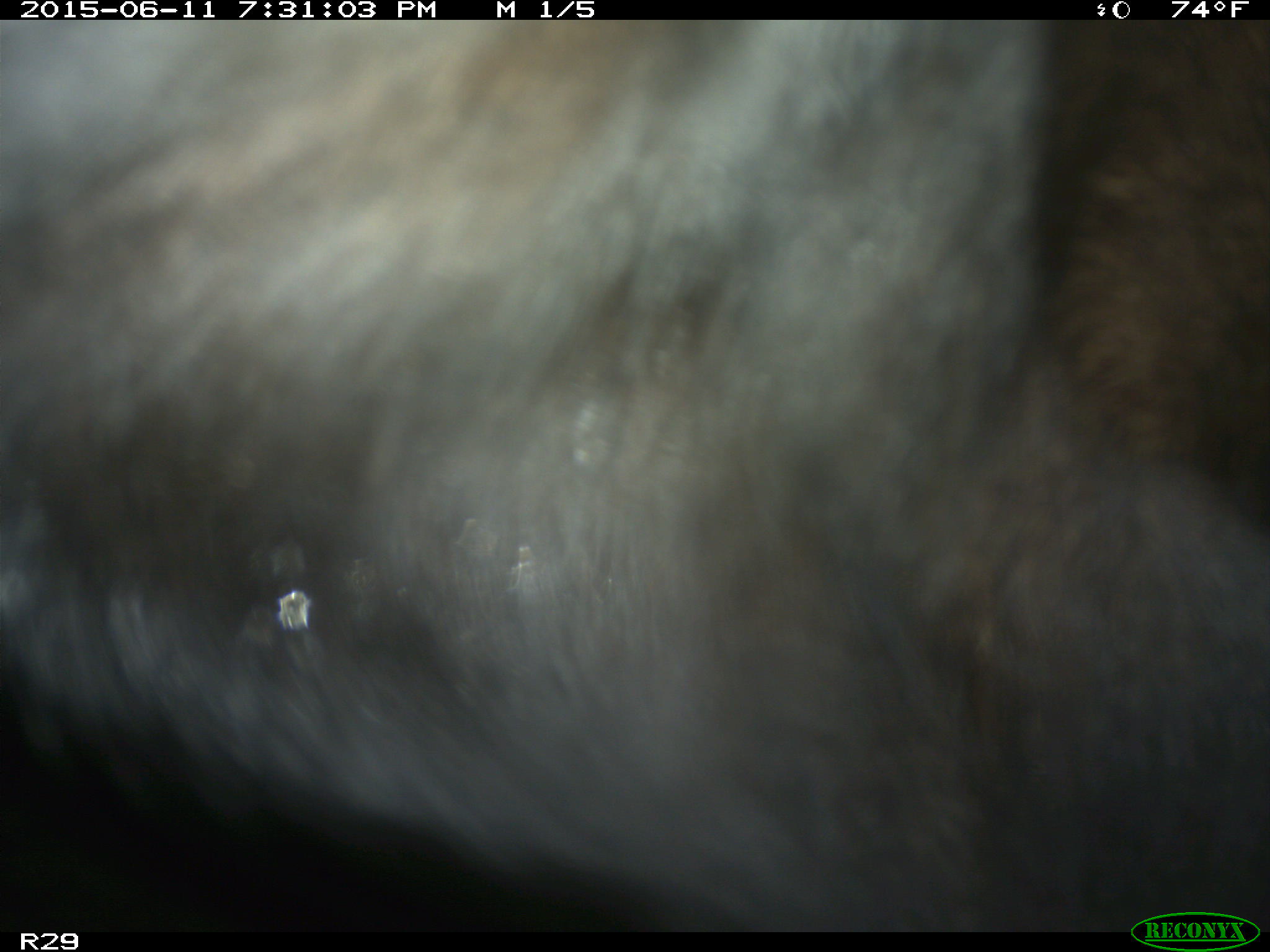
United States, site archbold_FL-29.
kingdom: Animalia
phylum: Chordata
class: Mammalia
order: Artiodactyla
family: Bovidae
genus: Bos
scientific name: Bos taurus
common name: domestic cow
Bos taurus (domestic cow).